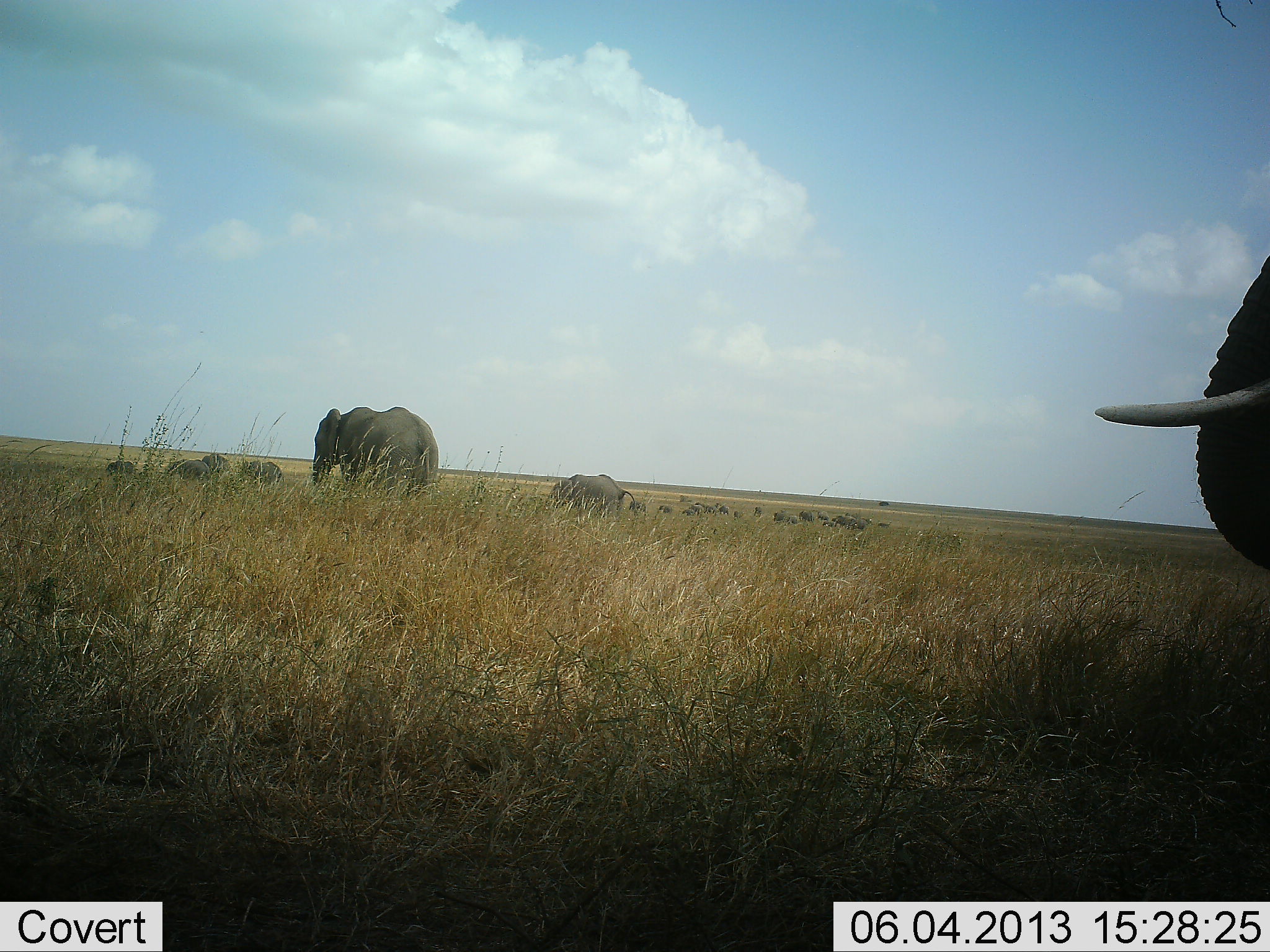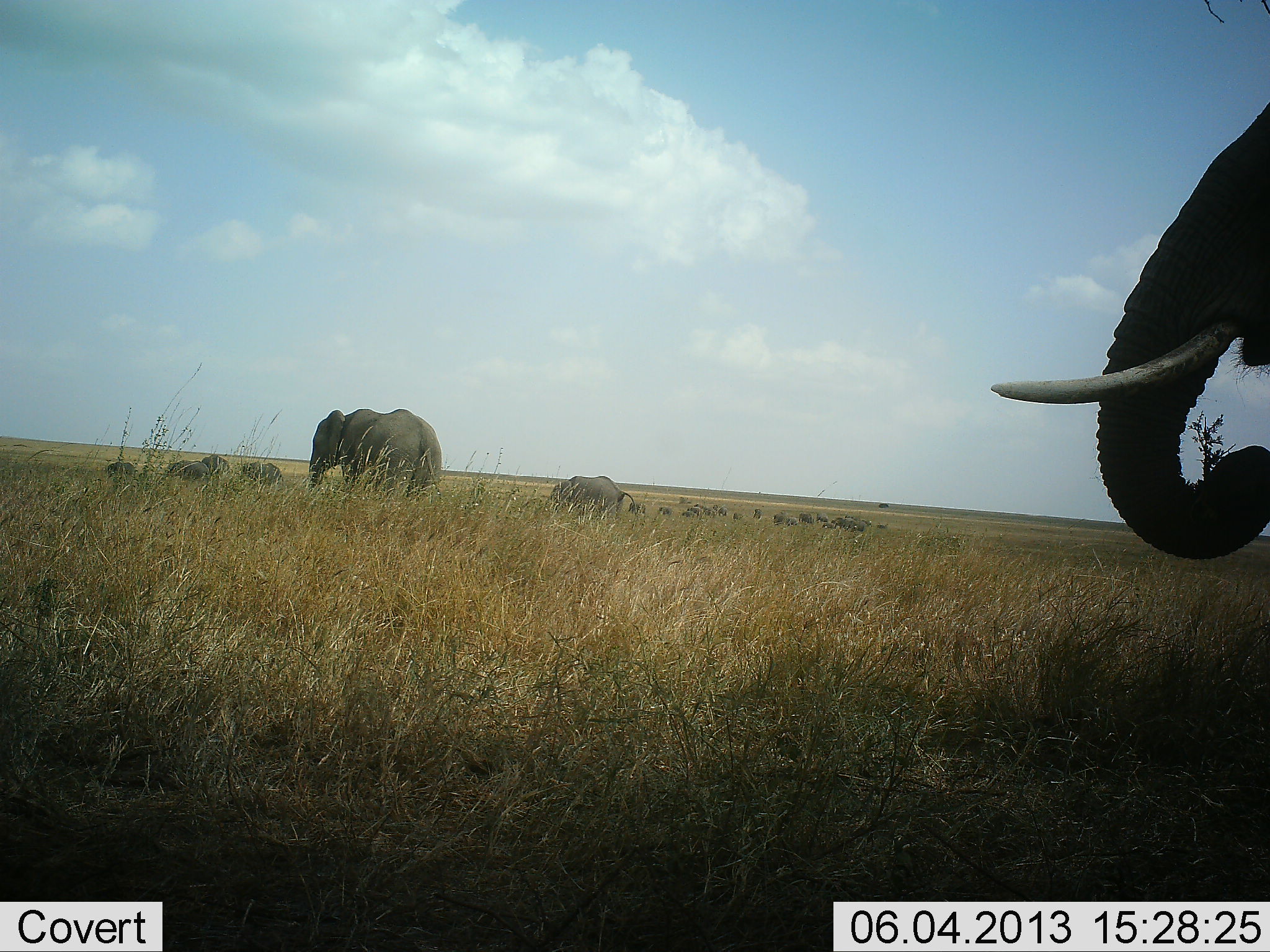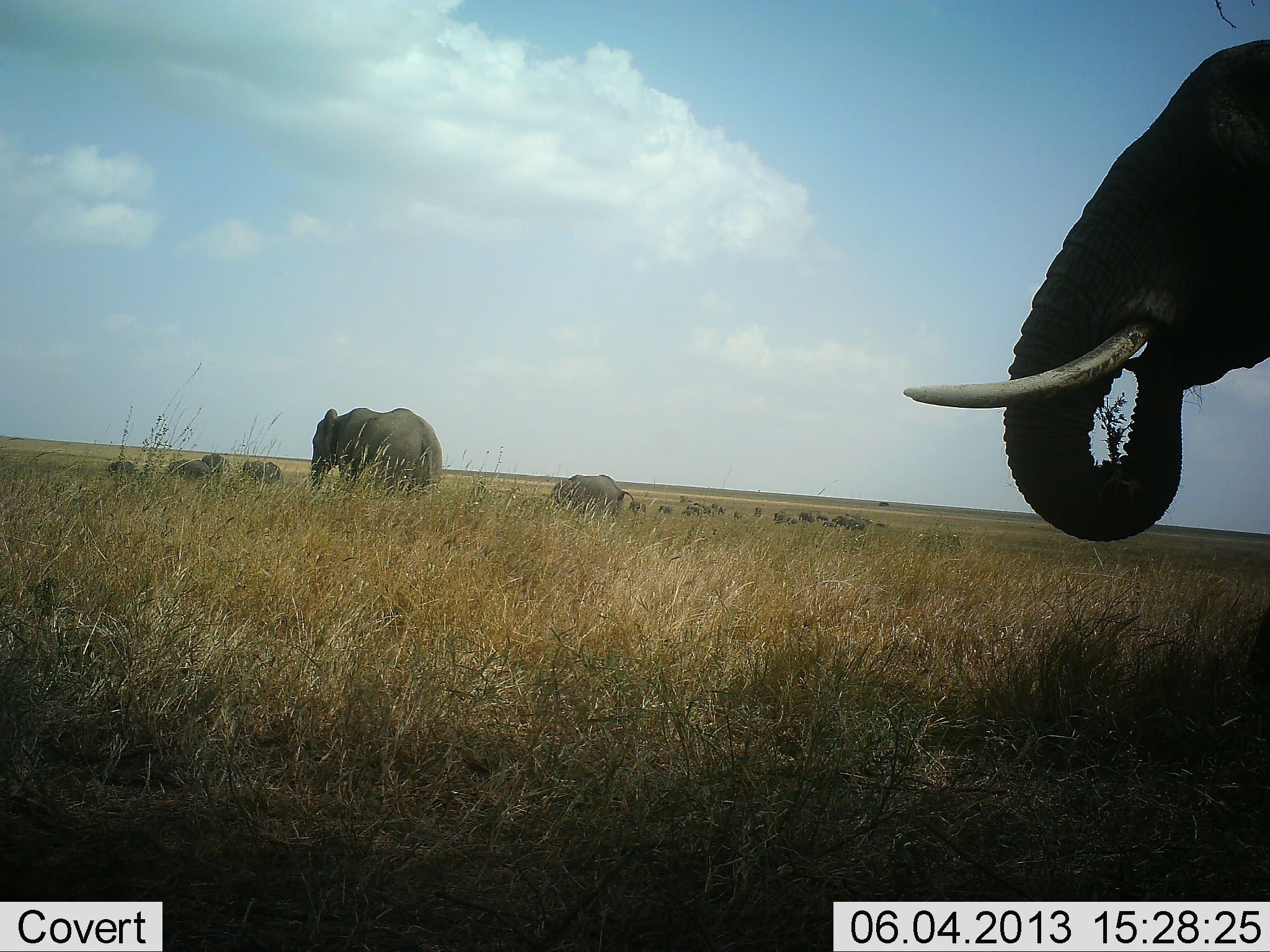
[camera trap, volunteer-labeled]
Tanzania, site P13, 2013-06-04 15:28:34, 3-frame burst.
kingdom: Animalia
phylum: Chordata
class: Mammalia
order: Proboscidea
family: Elephantidae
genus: Loxodonta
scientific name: Loxodonta africana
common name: african bush elephant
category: elephant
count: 7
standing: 57%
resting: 0%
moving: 43%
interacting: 0%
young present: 0%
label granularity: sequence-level